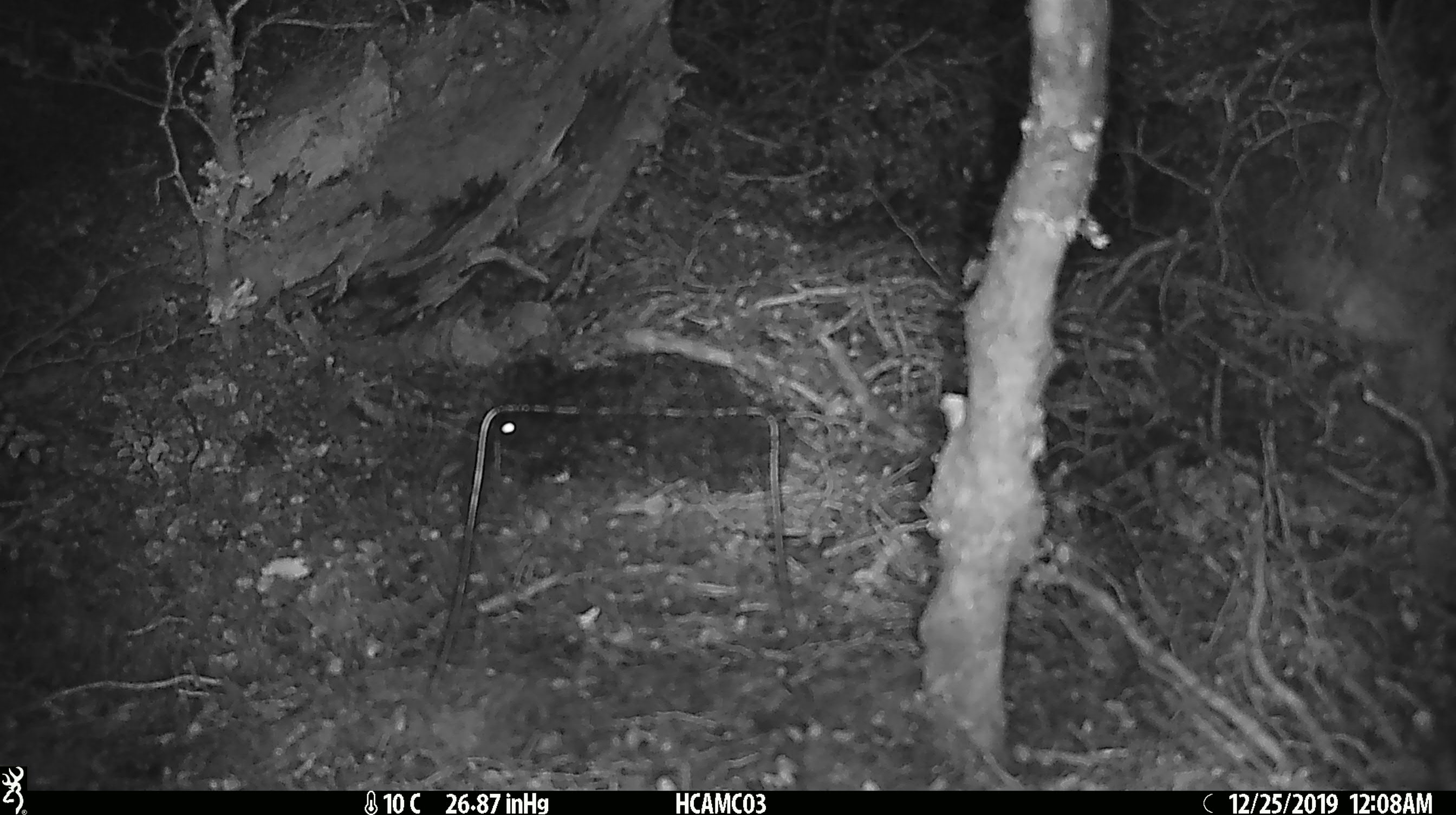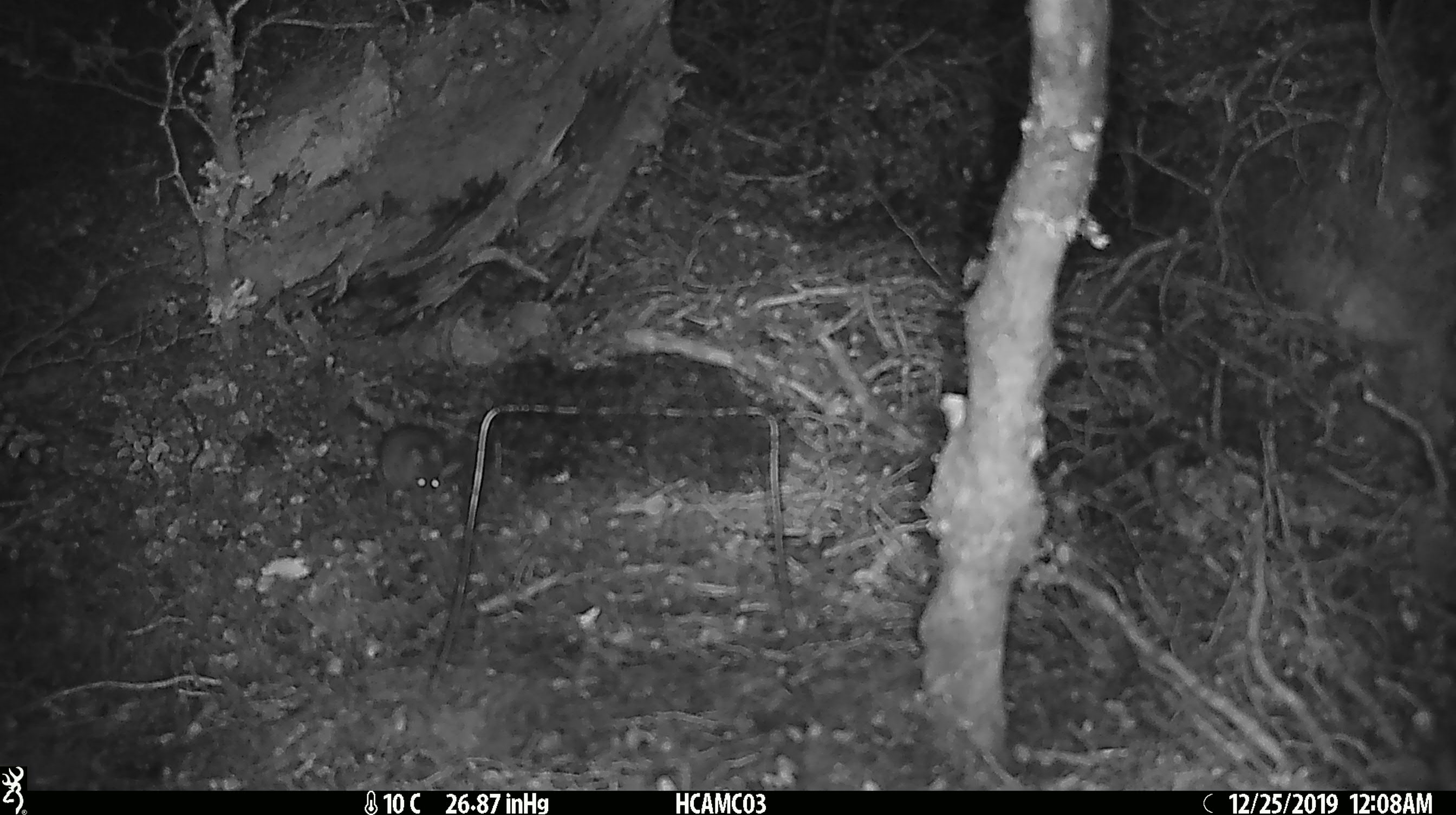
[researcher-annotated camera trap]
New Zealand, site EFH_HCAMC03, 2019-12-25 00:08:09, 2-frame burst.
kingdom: Animalia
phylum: Chordata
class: Mammalia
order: Rodentia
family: Muridae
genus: Mus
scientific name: Mus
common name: mouse